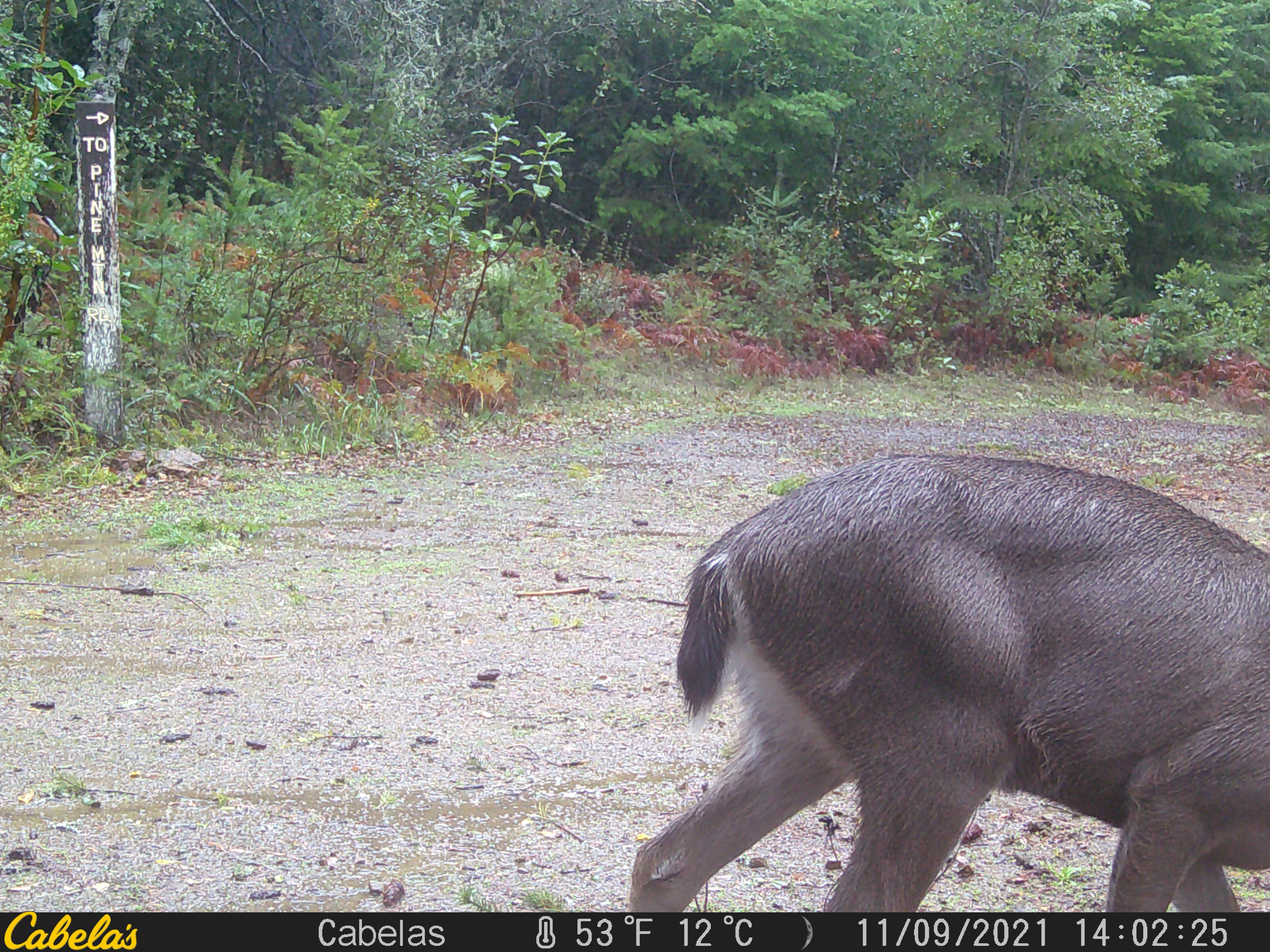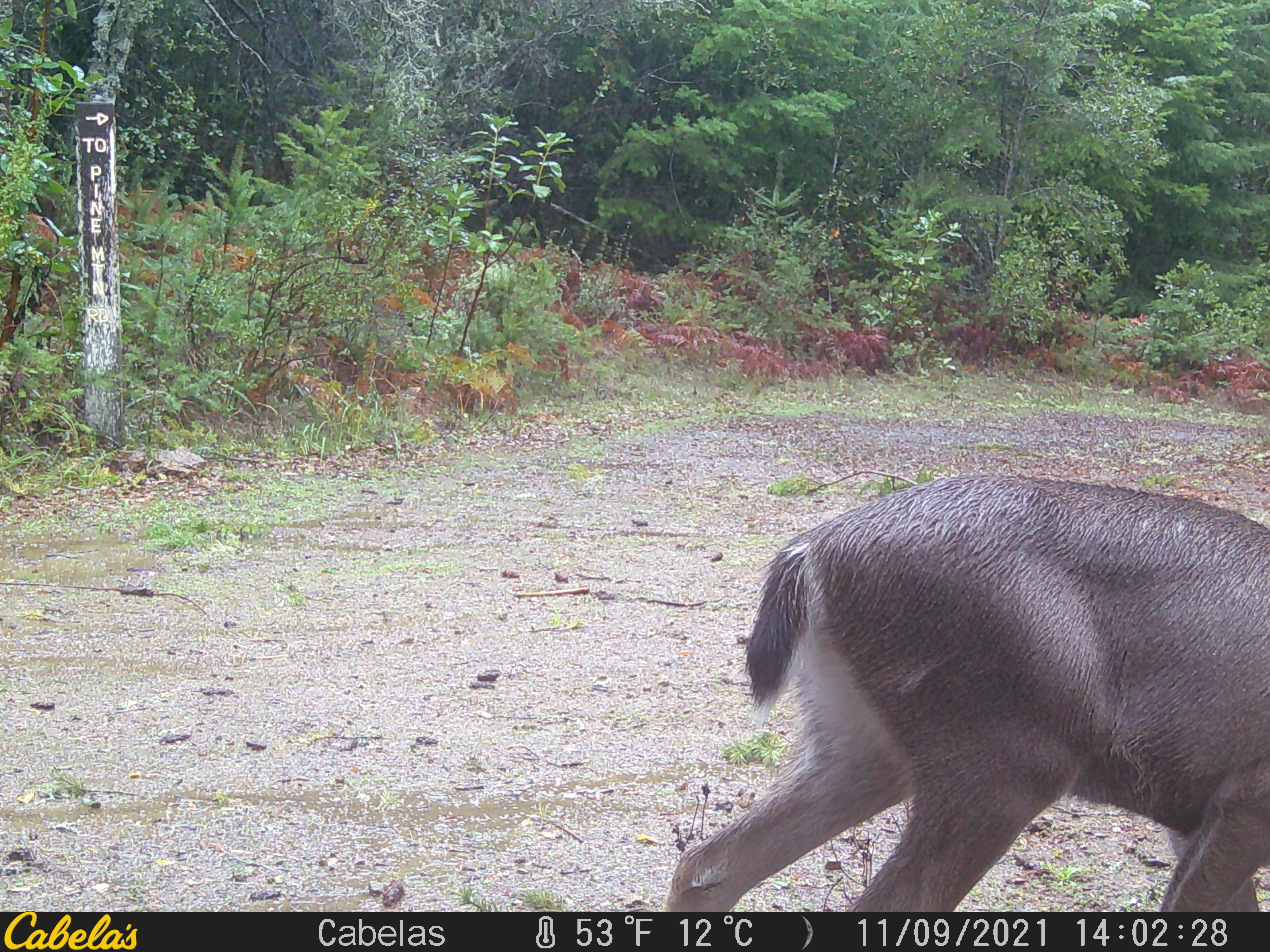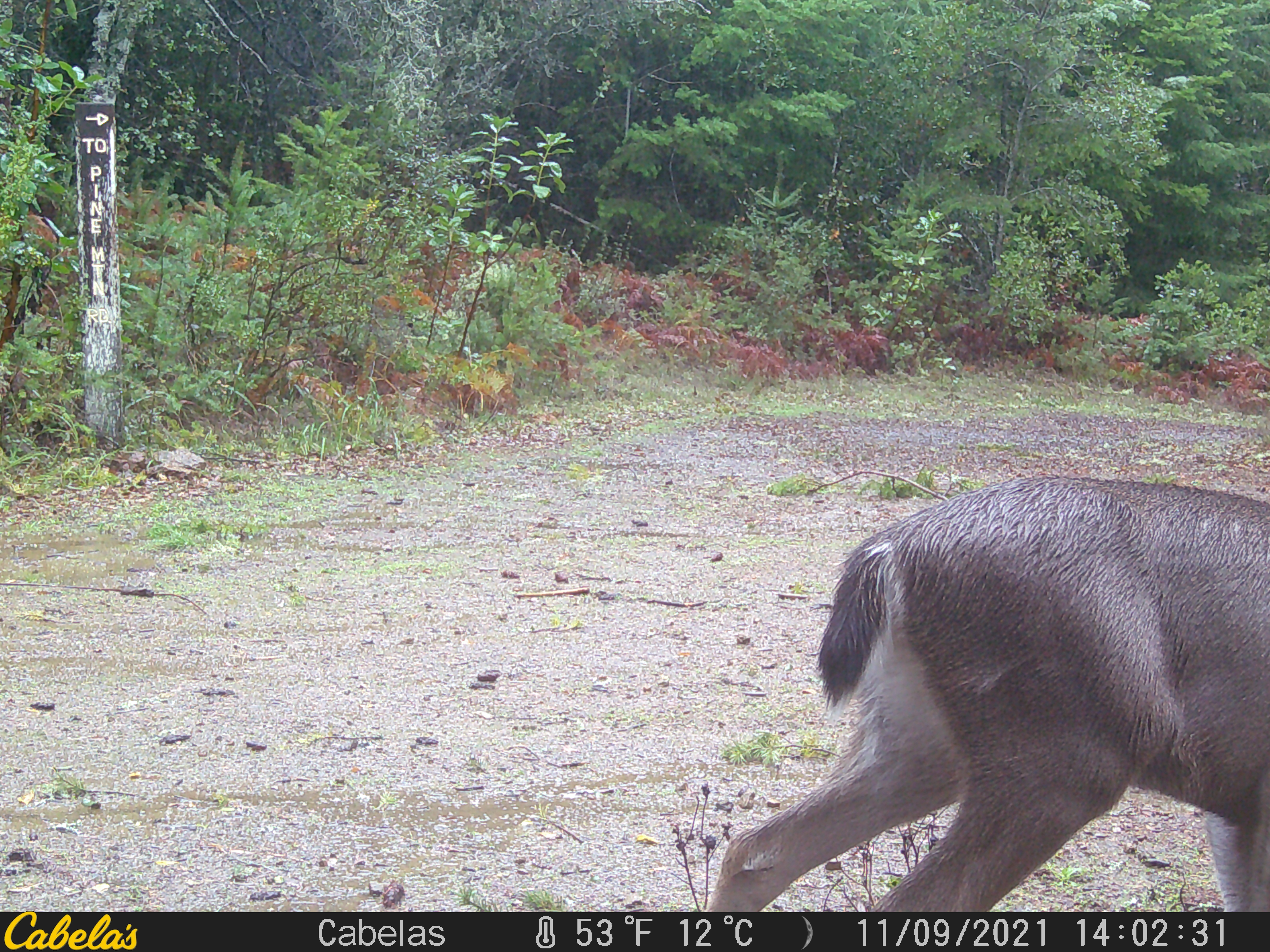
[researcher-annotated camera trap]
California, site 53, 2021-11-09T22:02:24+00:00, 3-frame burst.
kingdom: Animalia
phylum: Chordata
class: Mammalia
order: Artiodactyla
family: Cervidae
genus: Odocoileus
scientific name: Odocoileus hemionus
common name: mule deer